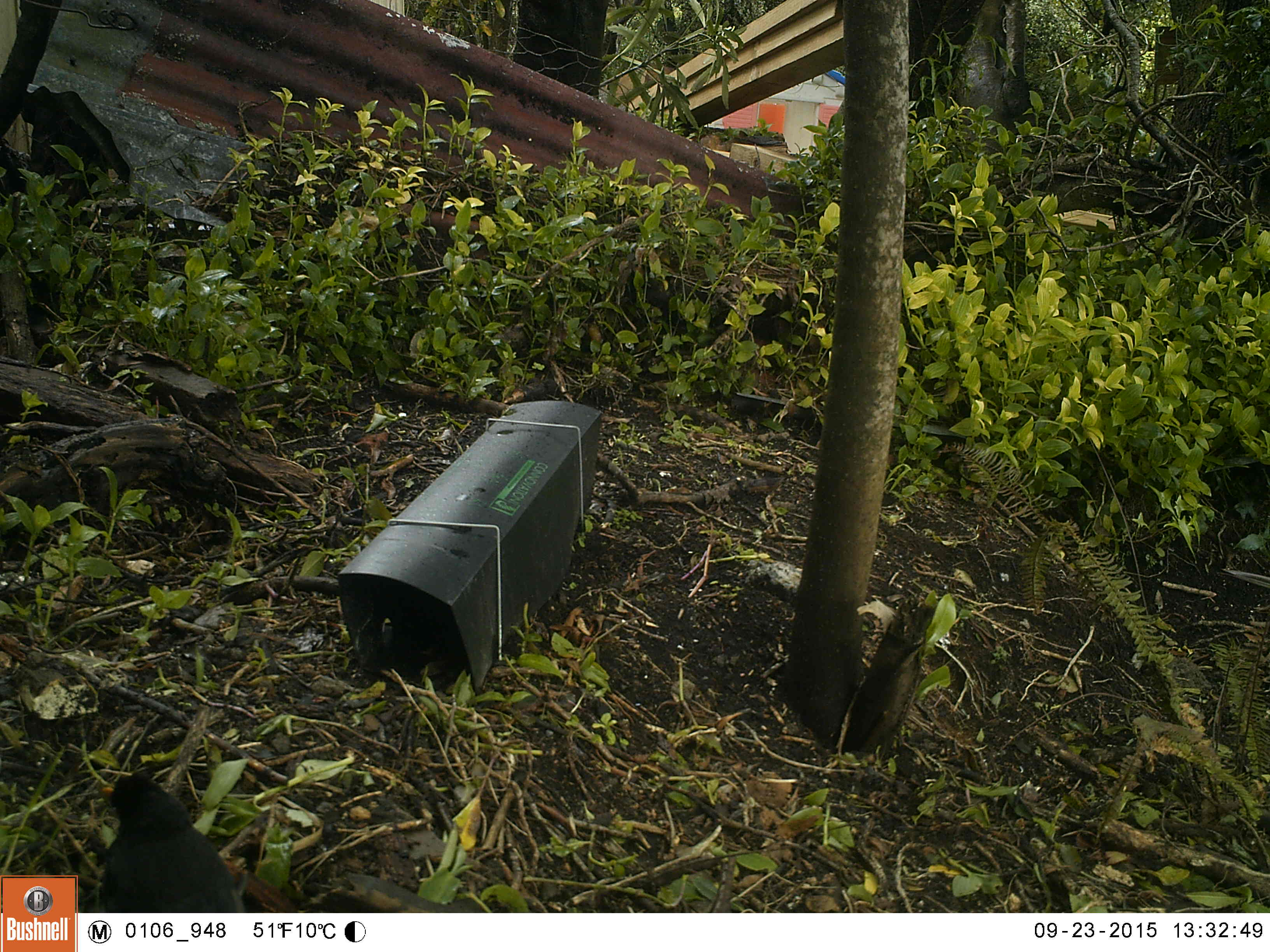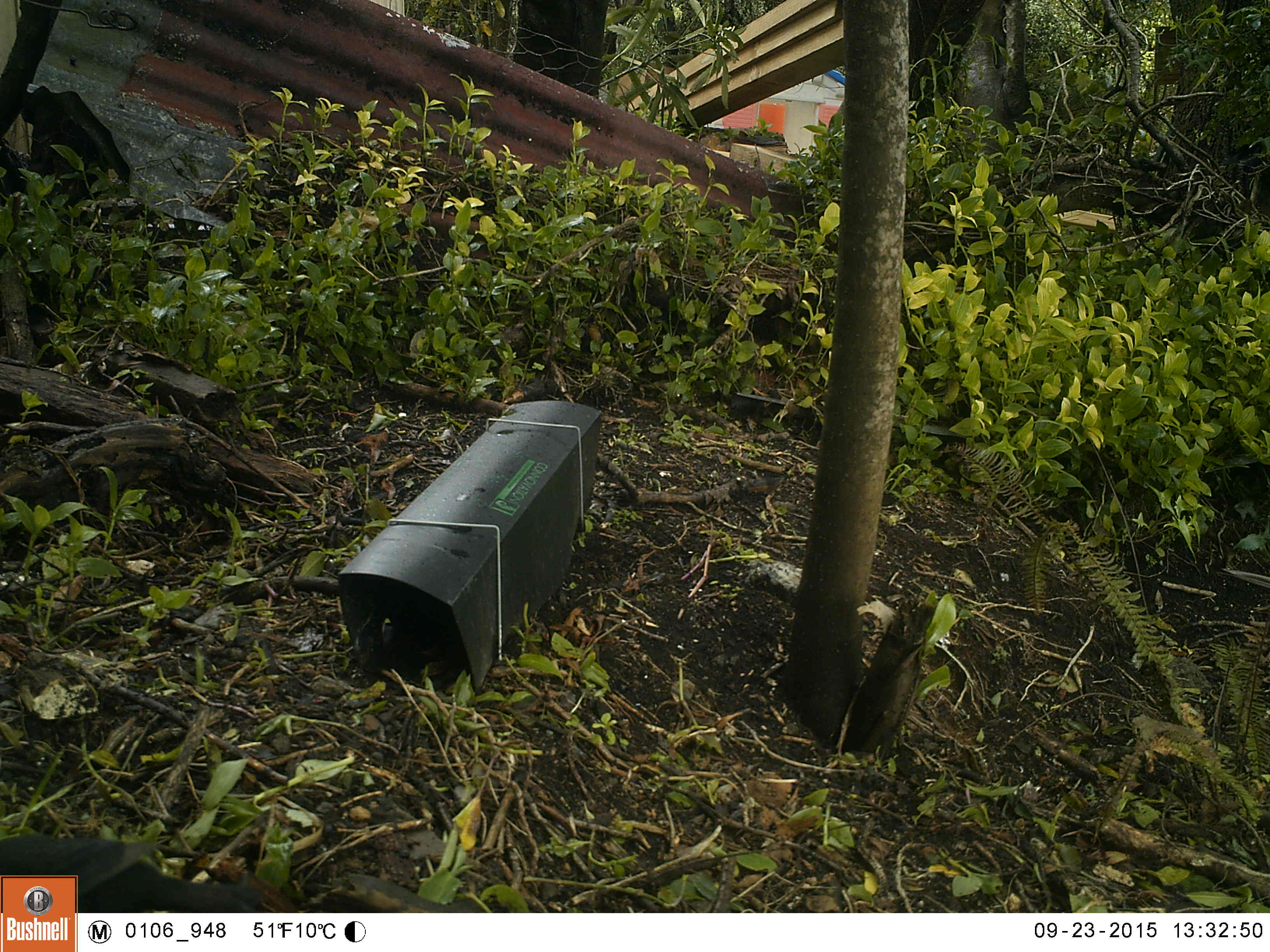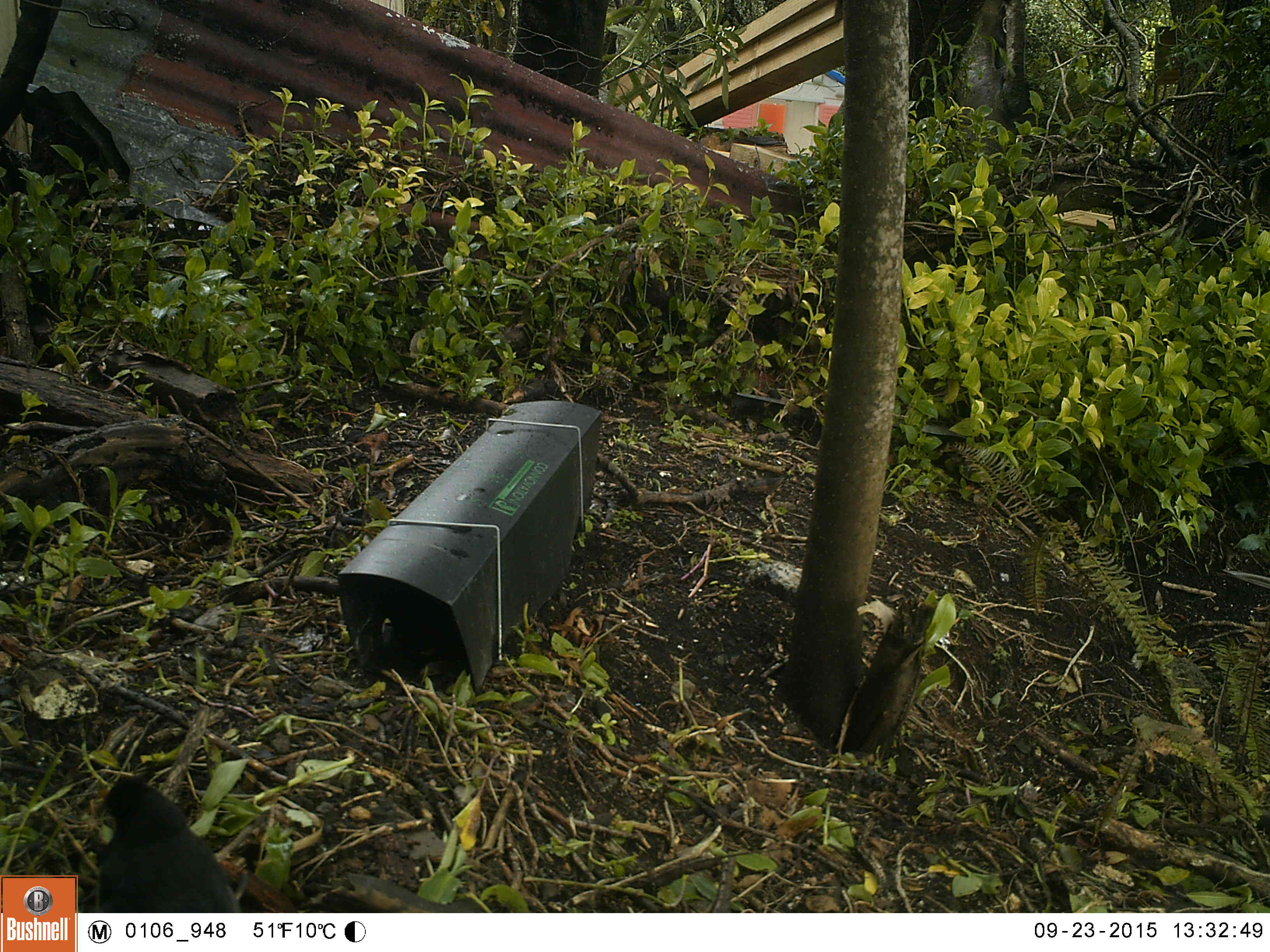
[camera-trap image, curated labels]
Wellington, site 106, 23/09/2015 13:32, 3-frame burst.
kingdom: Animalia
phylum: Chordata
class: Aves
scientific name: Aves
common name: bird